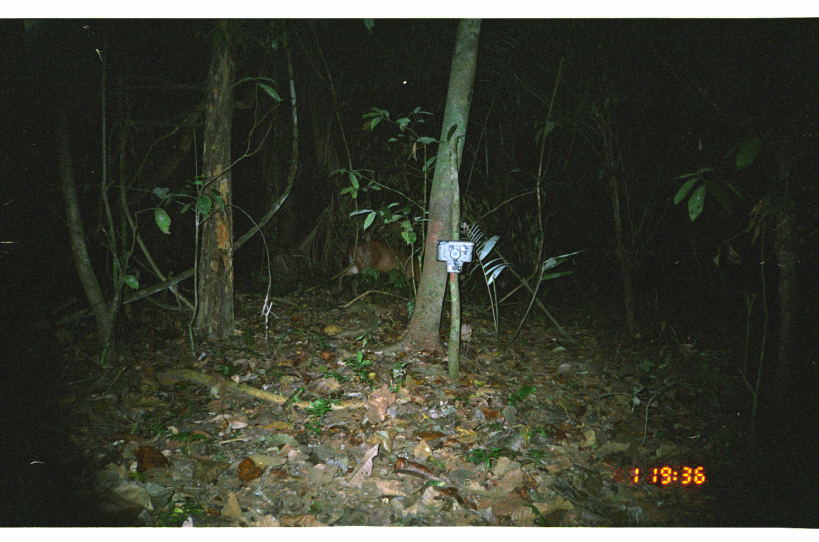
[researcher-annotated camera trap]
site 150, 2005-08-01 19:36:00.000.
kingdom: Animalia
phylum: Chordata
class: Mammalia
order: Artiodactyla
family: Cervidae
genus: Mazama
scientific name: Mazama americana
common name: red brocket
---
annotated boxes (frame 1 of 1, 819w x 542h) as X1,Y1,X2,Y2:
mazama americana: 336,238,422,299